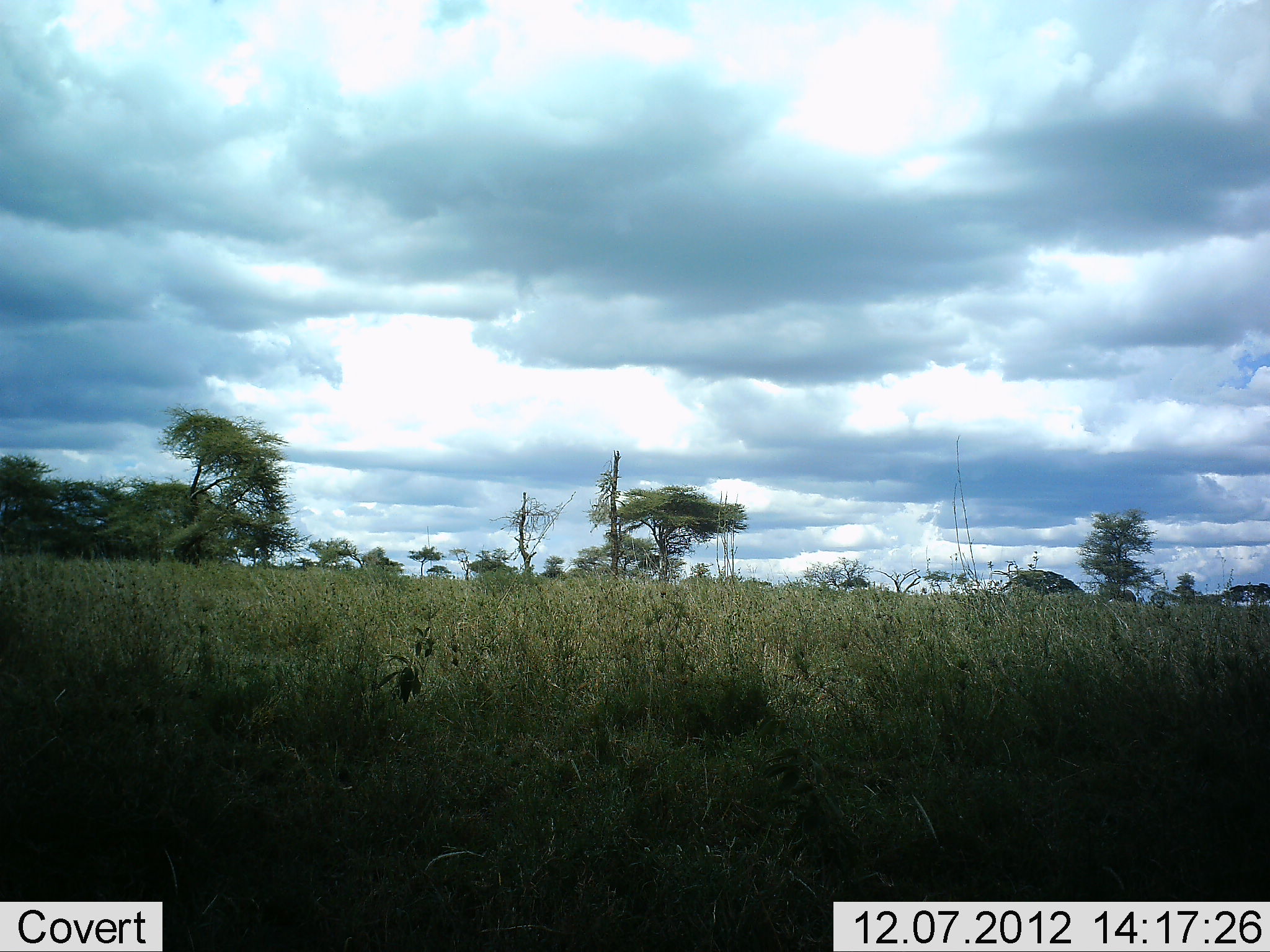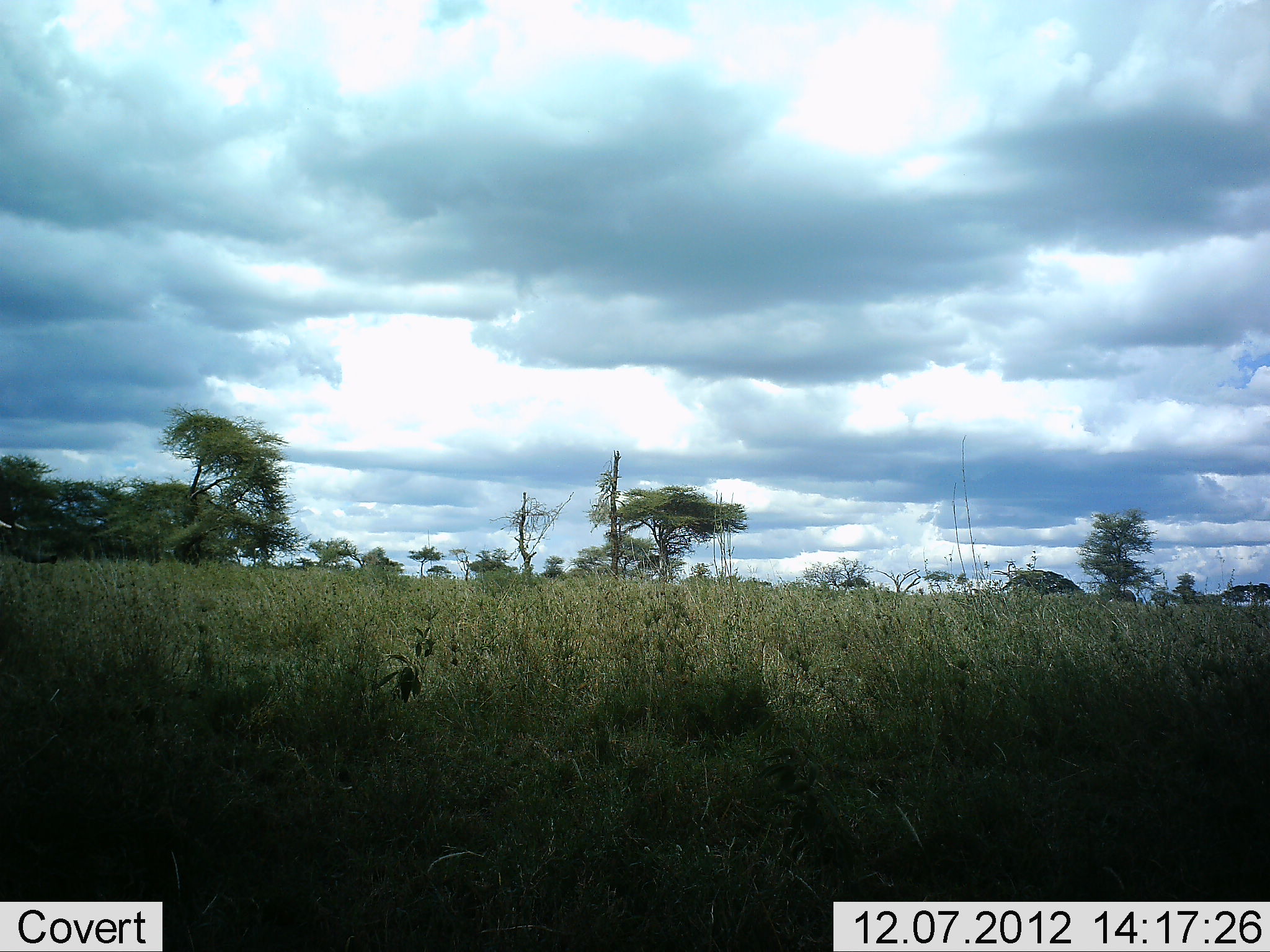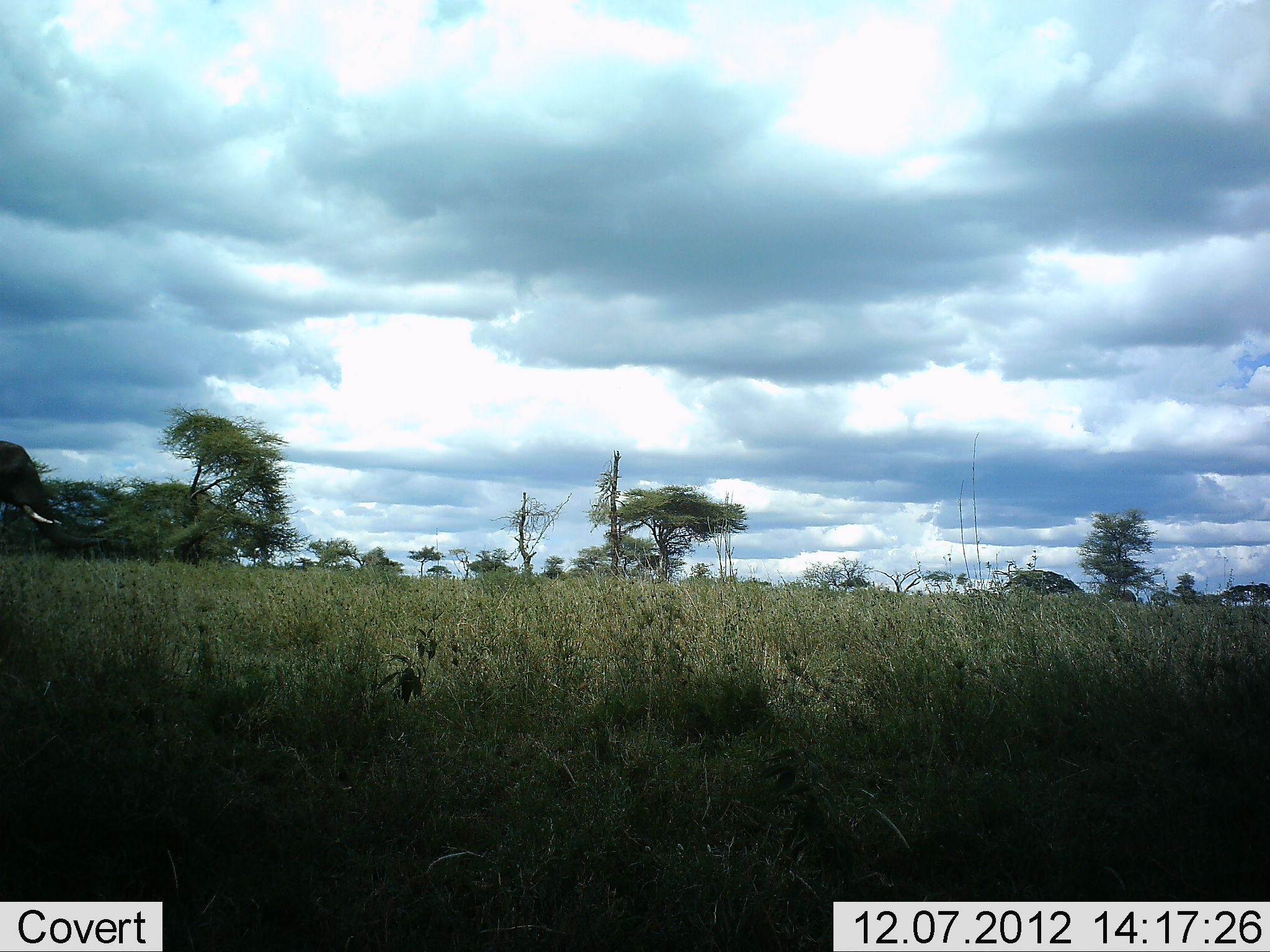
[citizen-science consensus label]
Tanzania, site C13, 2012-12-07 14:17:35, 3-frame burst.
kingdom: Animalia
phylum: Chordata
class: Mammalia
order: Proboscidea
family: Elephantidae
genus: Loxodonta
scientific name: Loxodonta africana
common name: african bush elephant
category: elephant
Elephant (african bush elephant) (Loxodonta africana), count 1. Behavior (volunteer vote fractions): standing 10%, resting 0%, moving 90%, interacting 0%. Young present (vote fraction): 0%. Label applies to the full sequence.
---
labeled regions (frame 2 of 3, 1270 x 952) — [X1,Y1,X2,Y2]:
animal: [0,464,59,567]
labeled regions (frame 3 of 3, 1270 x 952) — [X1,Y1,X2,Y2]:
animal: [0,439,107,555]